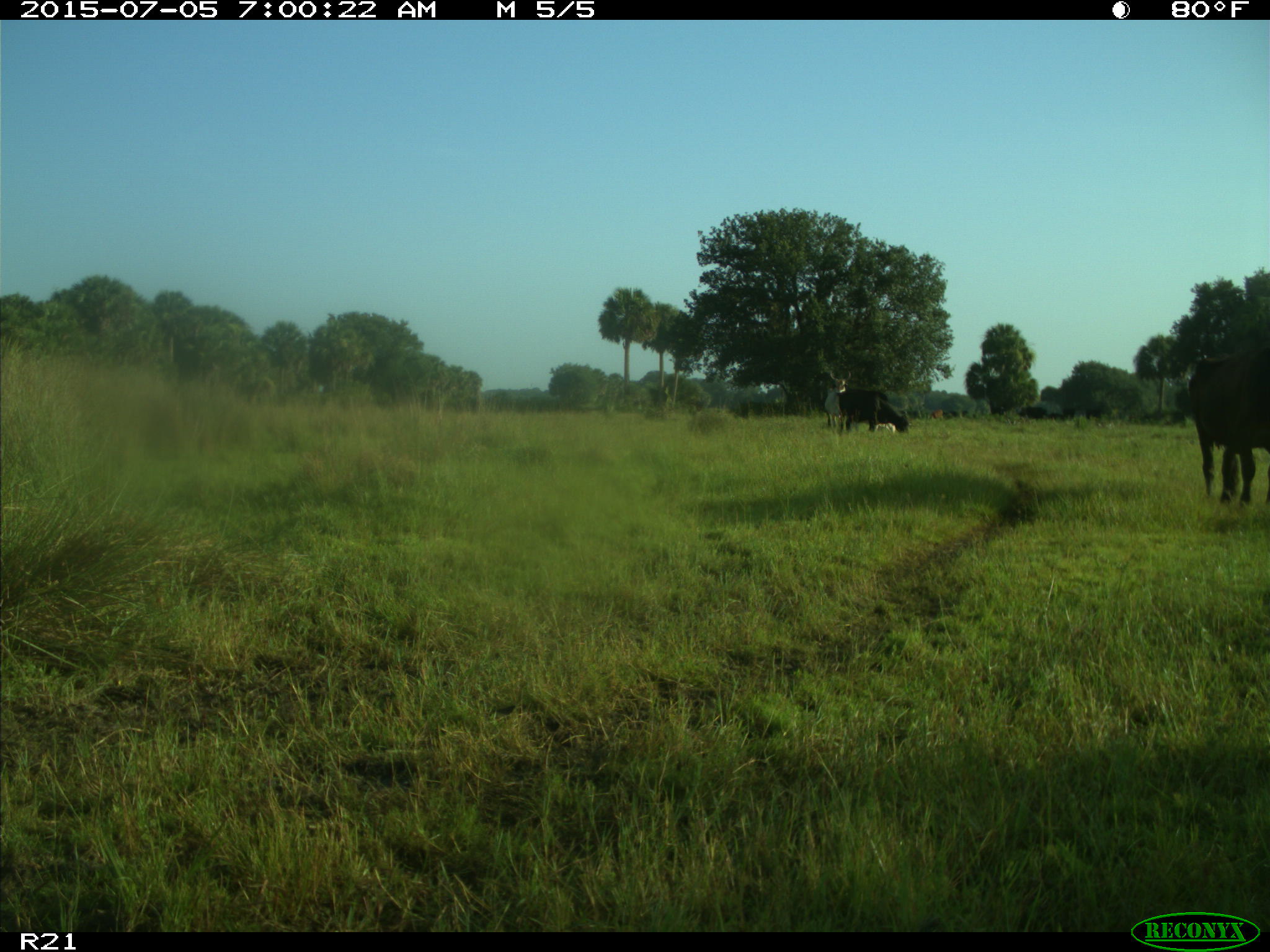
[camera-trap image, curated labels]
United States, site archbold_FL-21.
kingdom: Animalia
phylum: Chordata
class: Mammalia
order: Artiodactyla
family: Bovidae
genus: Bos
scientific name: Bos taurus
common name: domestic cow